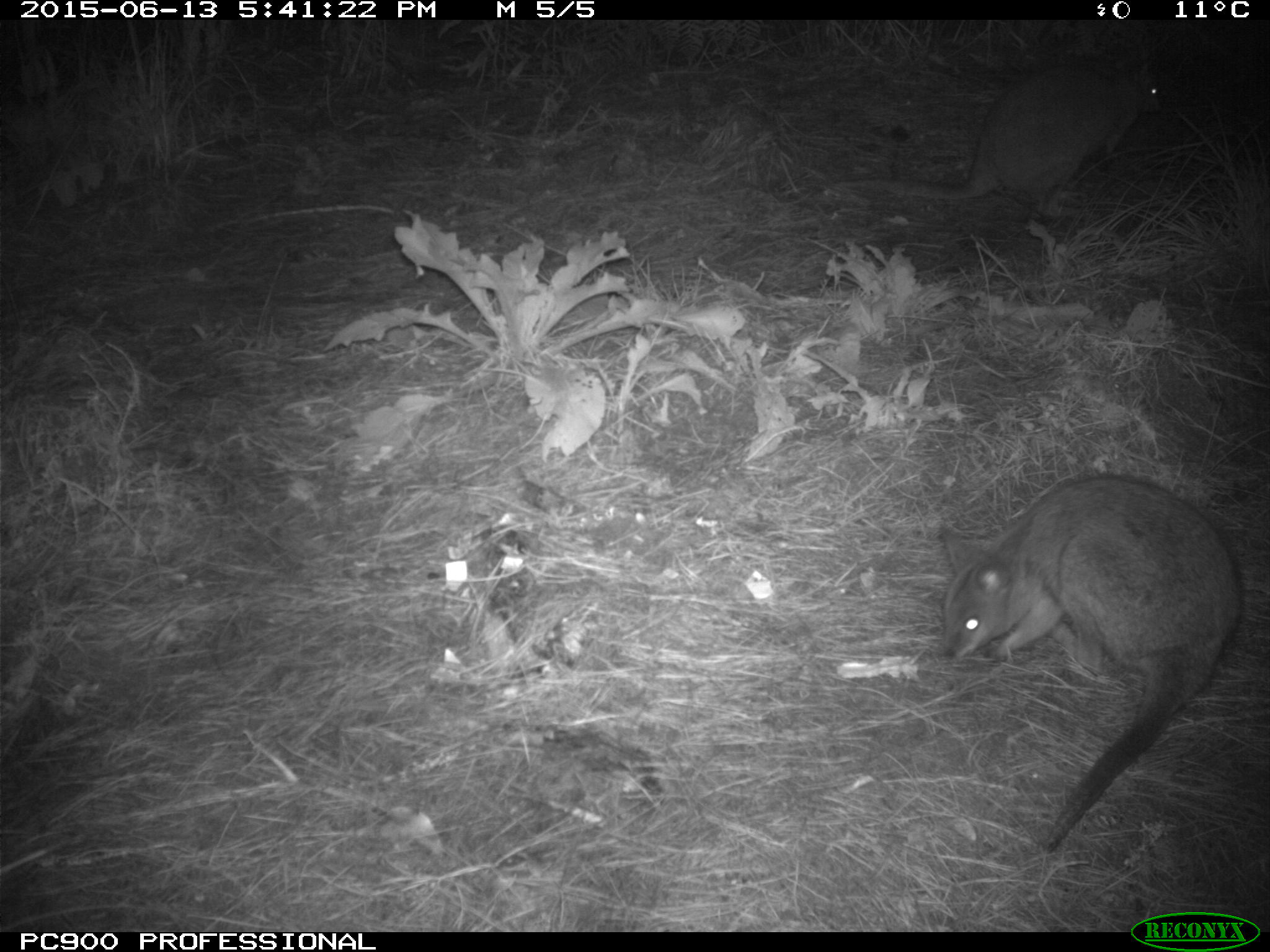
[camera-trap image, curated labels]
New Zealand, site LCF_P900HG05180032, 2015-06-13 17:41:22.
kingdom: Animalia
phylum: Chordata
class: Mammalia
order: Diprotodontia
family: Macropodidae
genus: Notamacropus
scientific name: Notamacropus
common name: wallaby